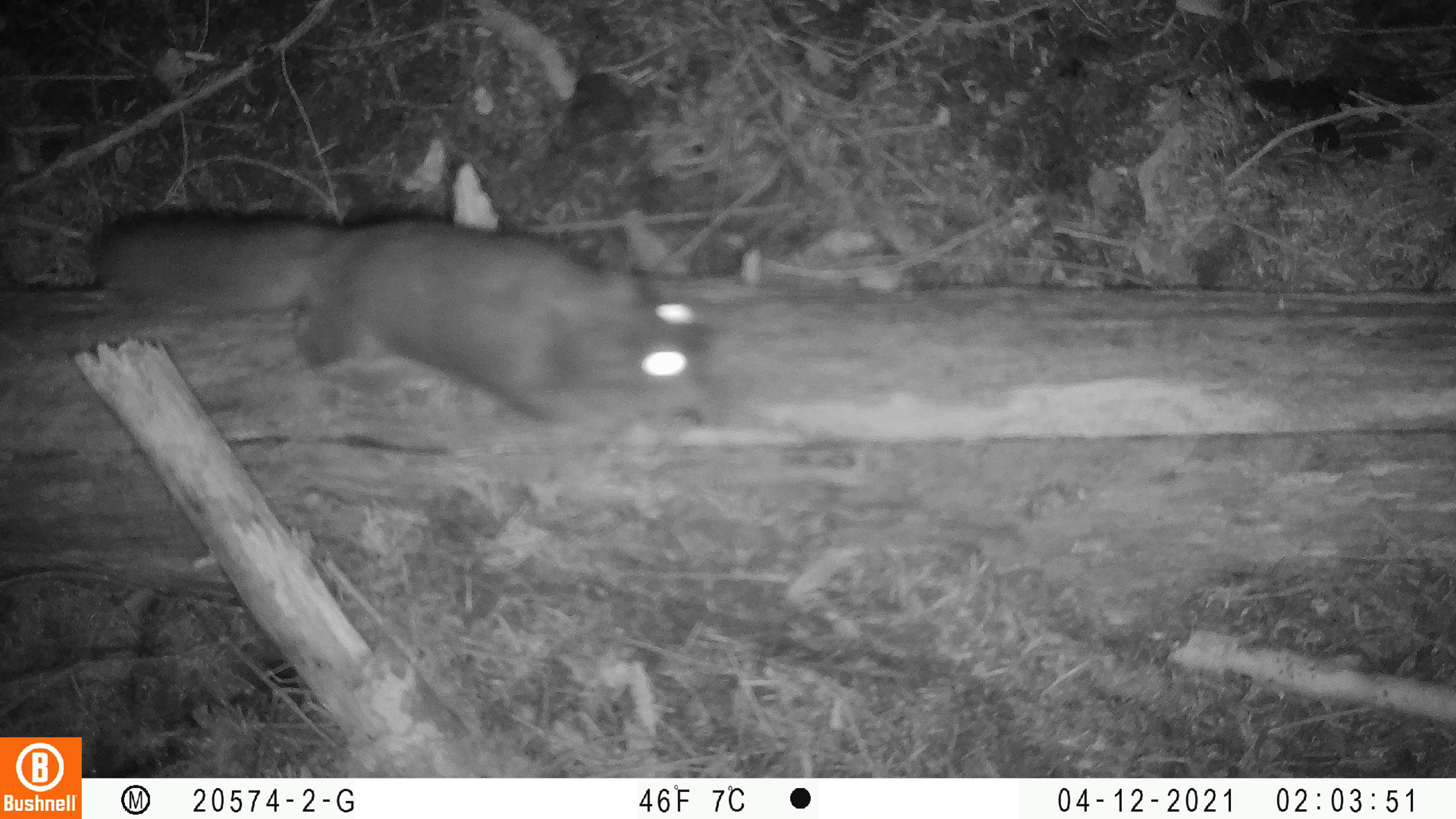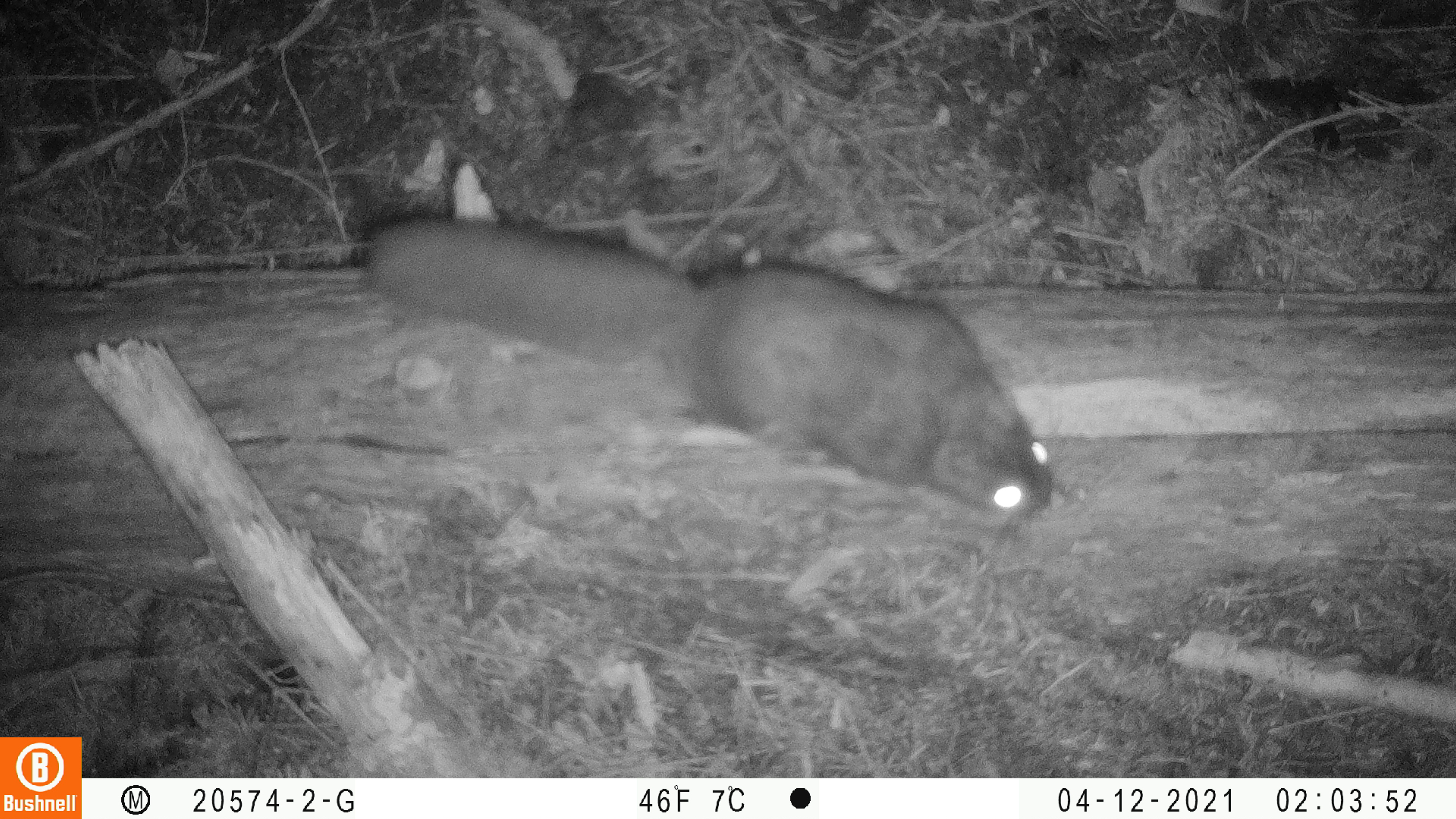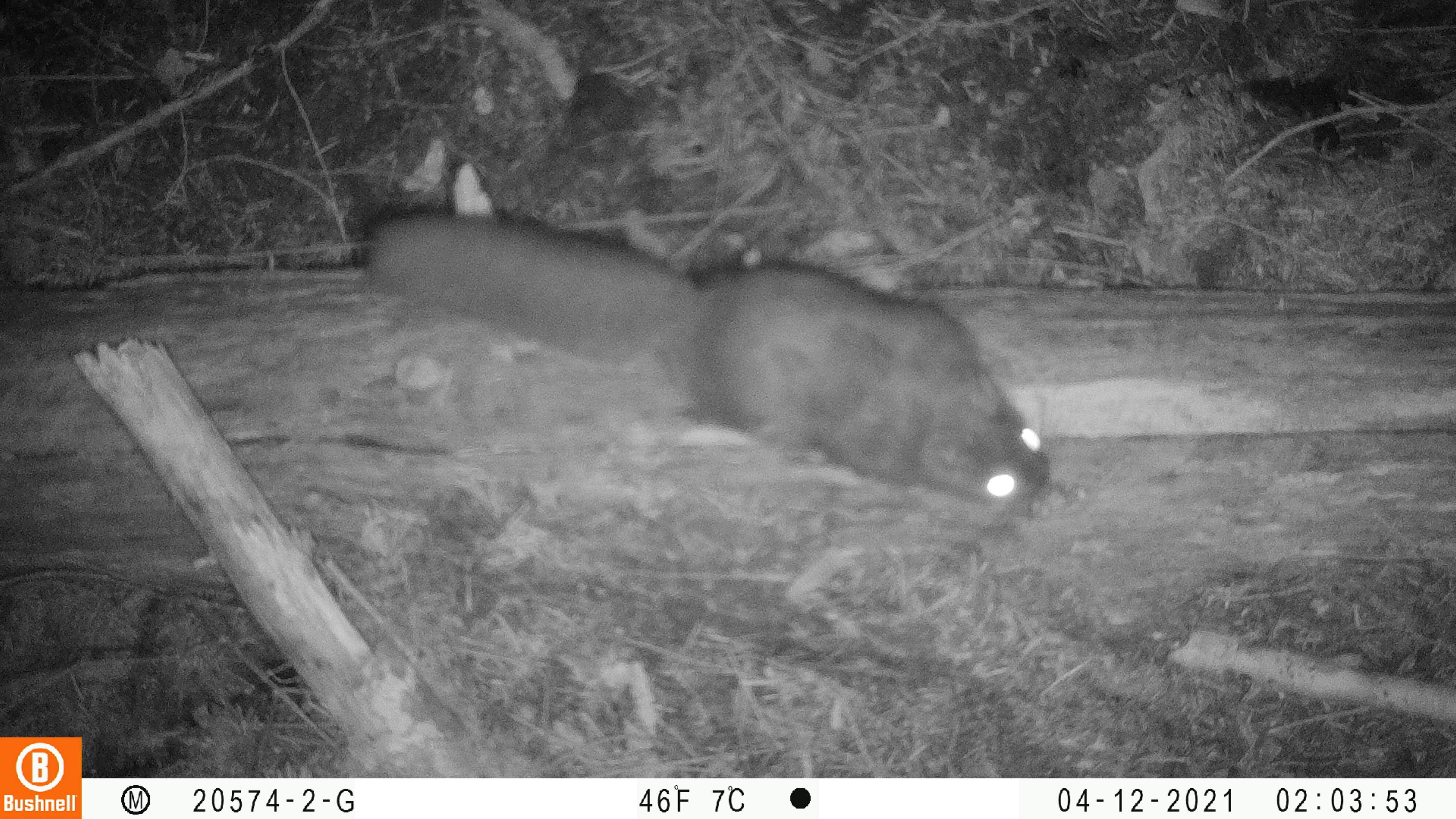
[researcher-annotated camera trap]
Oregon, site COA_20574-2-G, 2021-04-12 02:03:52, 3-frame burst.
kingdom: Animalia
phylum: Chordata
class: Mammalia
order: Rodentia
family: Sciuridae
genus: Glaucomys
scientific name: Glaucomys oregonensis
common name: humboldt's flying squirrel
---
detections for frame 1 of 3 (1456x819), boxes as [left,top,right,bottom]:
humboldt's flying squirrel: [86,207,727,433]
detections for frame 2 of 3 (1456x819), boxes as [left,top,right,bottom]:
humboldt's flying squirrel: [356,206,1073,532]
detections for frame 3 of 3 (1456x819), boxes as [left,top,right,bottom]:
humboldt's flying squirrel: [357,208,1065,544]